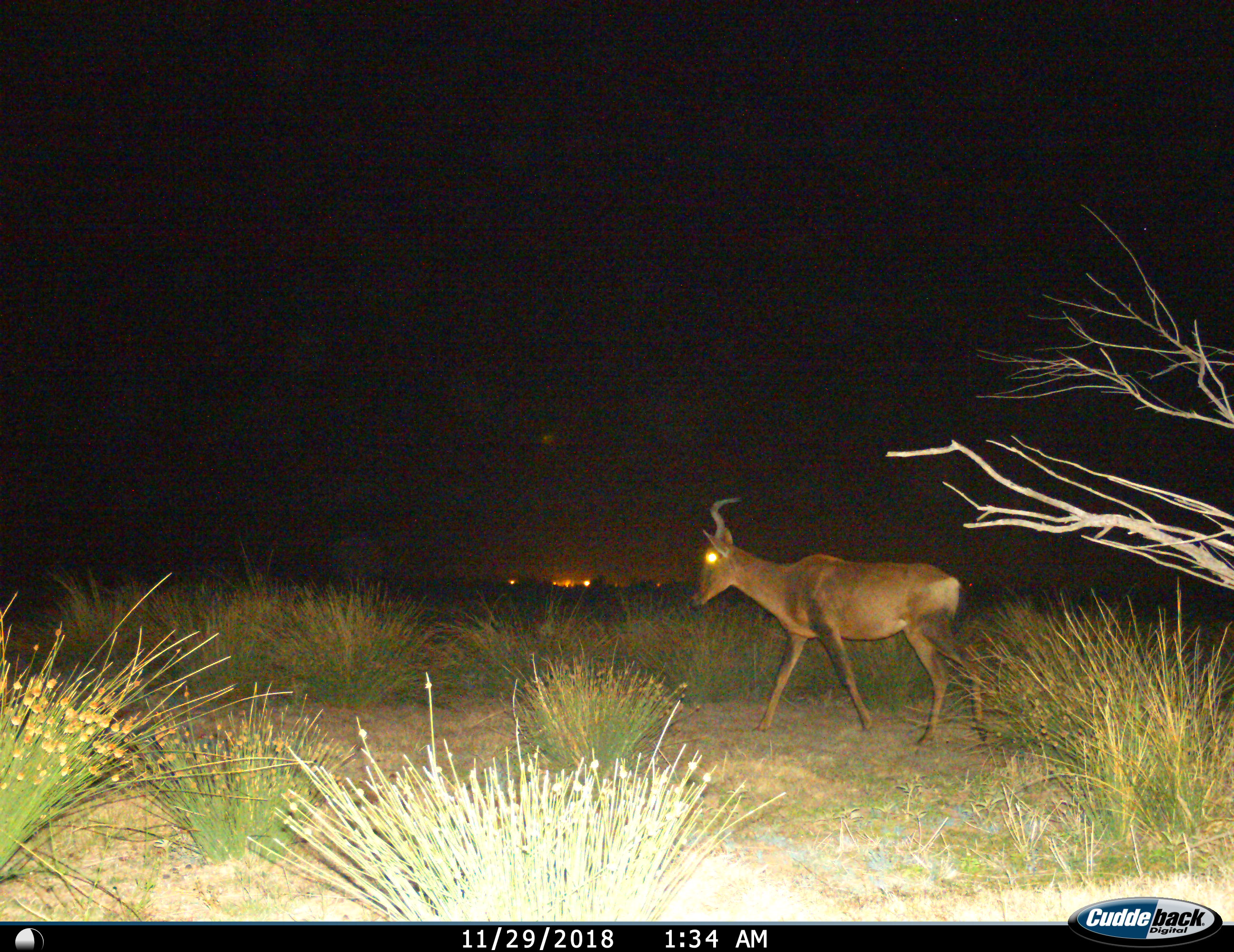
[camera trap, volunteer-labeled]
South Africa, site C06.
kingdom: Animalia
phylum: Chordata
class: Mammalia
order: Artiodactyla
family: Bovidae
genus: Alcelaphus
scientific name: Alcelaphus buselaphus caama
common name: red hartebeest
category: hartebeestred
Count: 1.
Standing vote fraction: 0%.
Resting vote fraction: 0%.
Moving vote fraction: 100%.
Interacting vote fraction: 0%.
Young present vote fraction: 0%.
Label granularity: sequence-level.